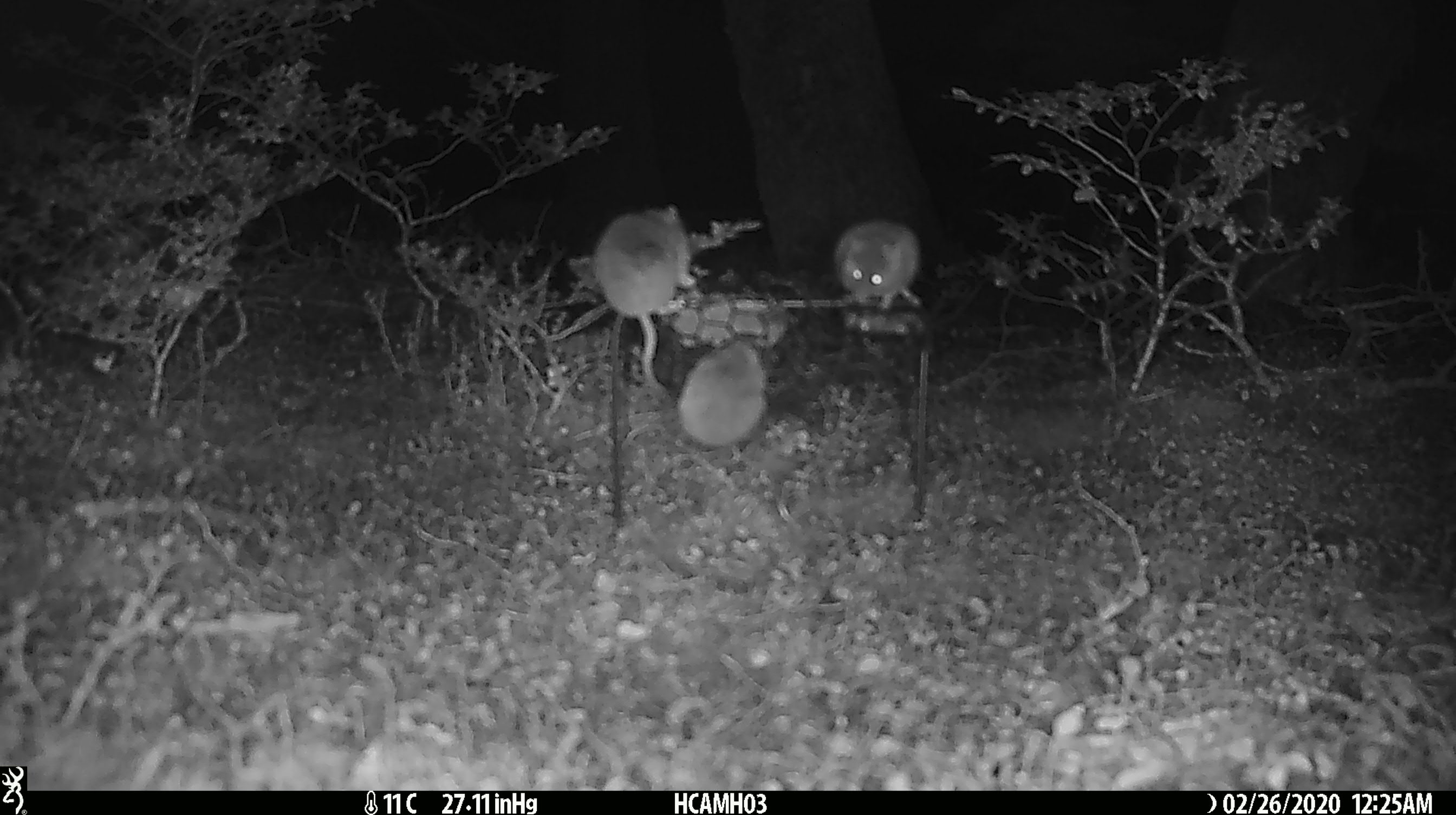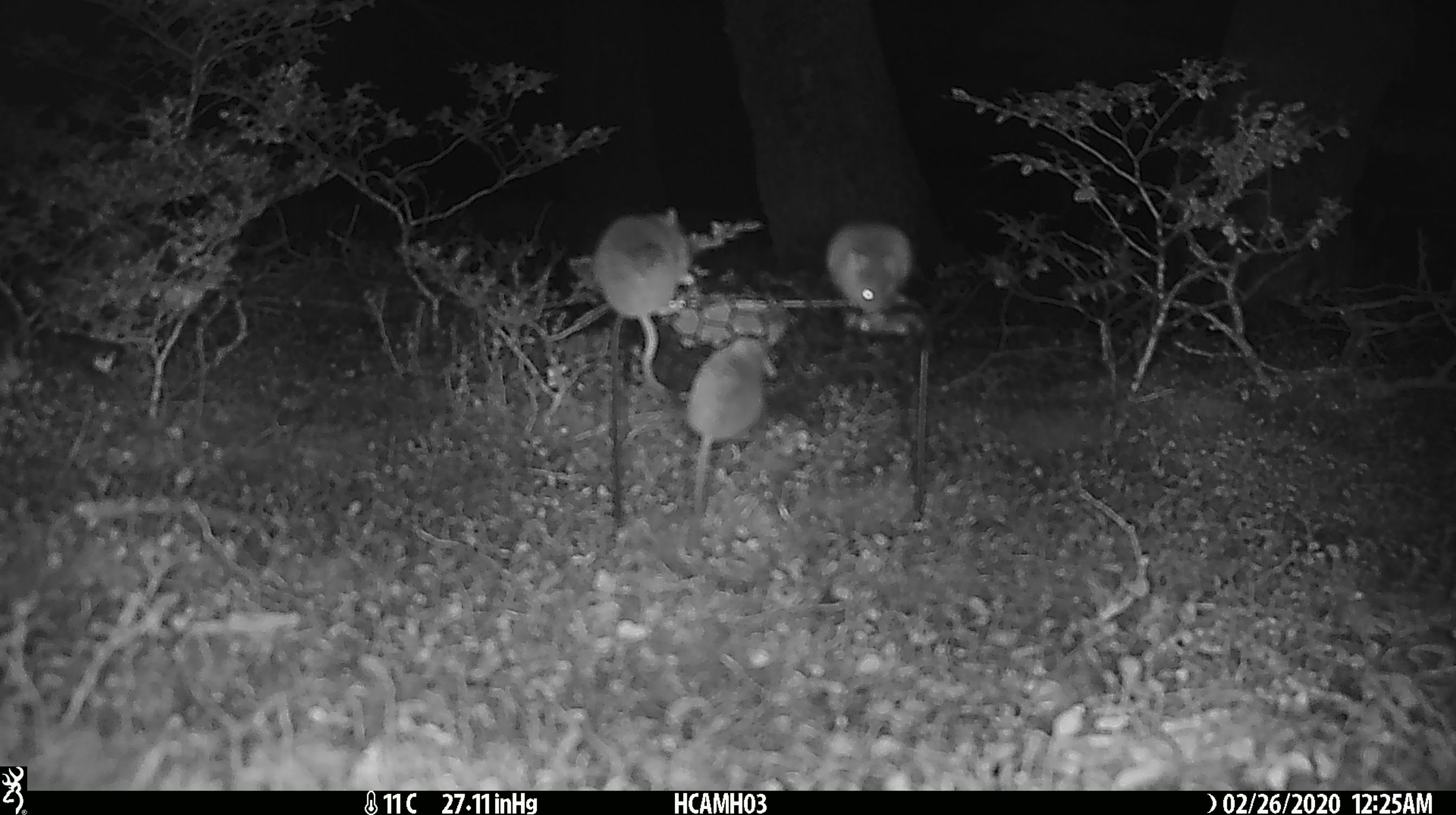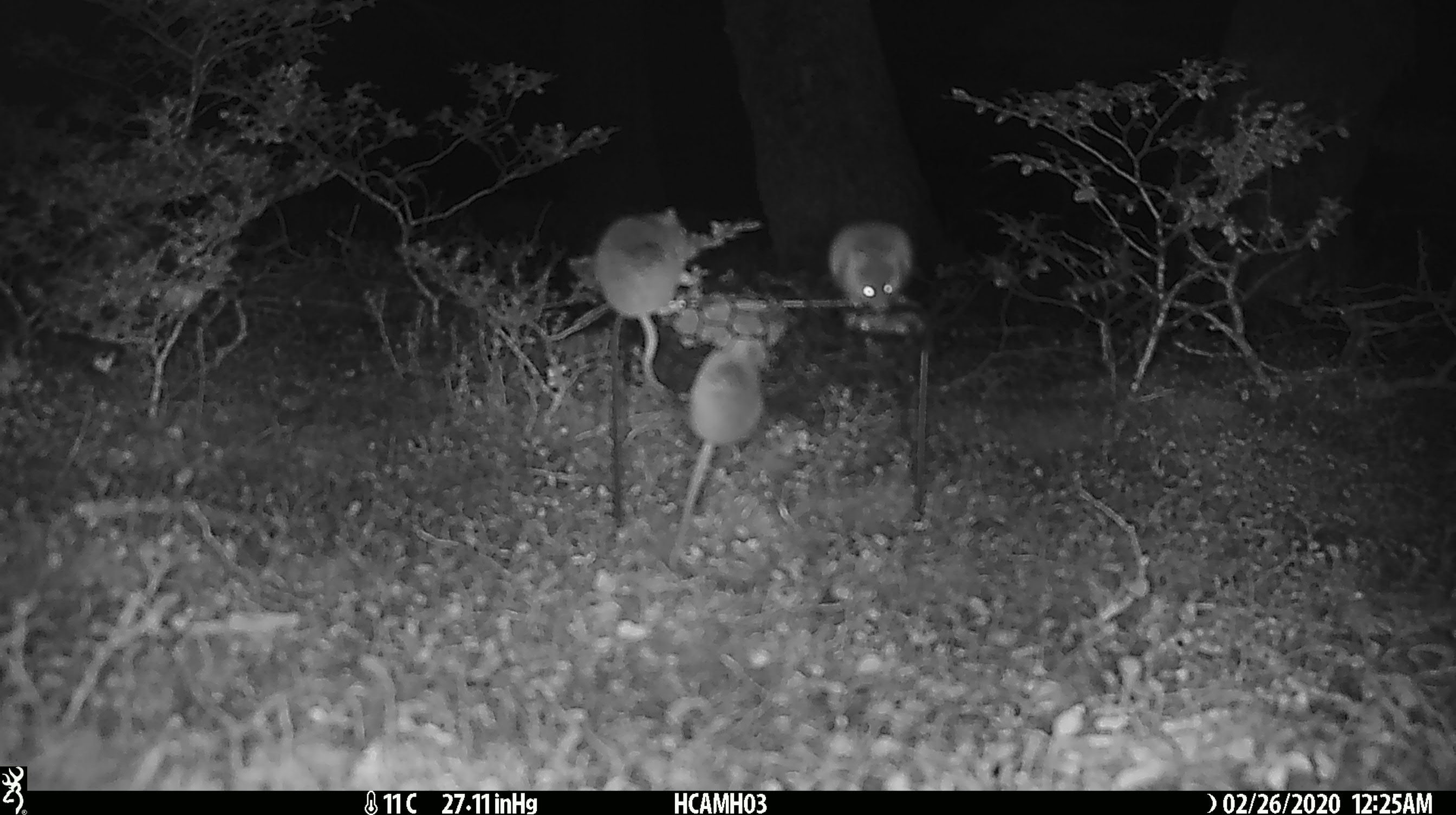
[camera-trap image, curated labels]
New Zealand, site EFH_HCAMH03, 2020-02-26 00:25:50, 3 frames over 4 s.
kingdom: Animalia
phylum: Chordata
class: Mammalia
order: Rodentia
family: Muridae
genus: Mus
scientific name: Mus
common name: mouse